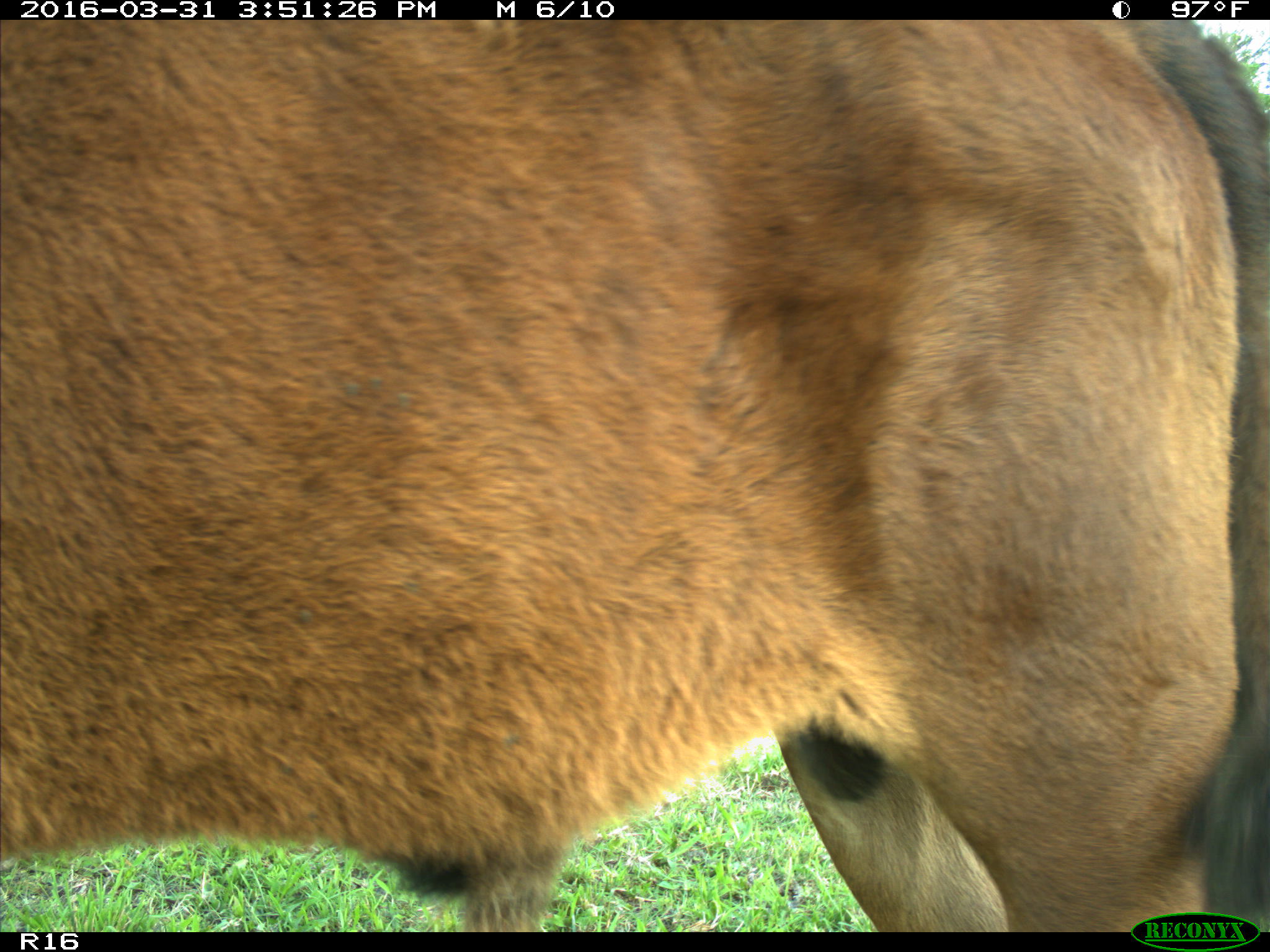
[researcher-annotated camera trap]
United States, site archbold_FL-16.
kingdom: Animalia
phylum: Chordata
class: Mammalia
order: Artiodactyla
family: Bovidae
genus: Bos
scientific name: Bos taurus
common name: domestic cow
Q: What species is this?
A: Bos taurus (domestic cow).